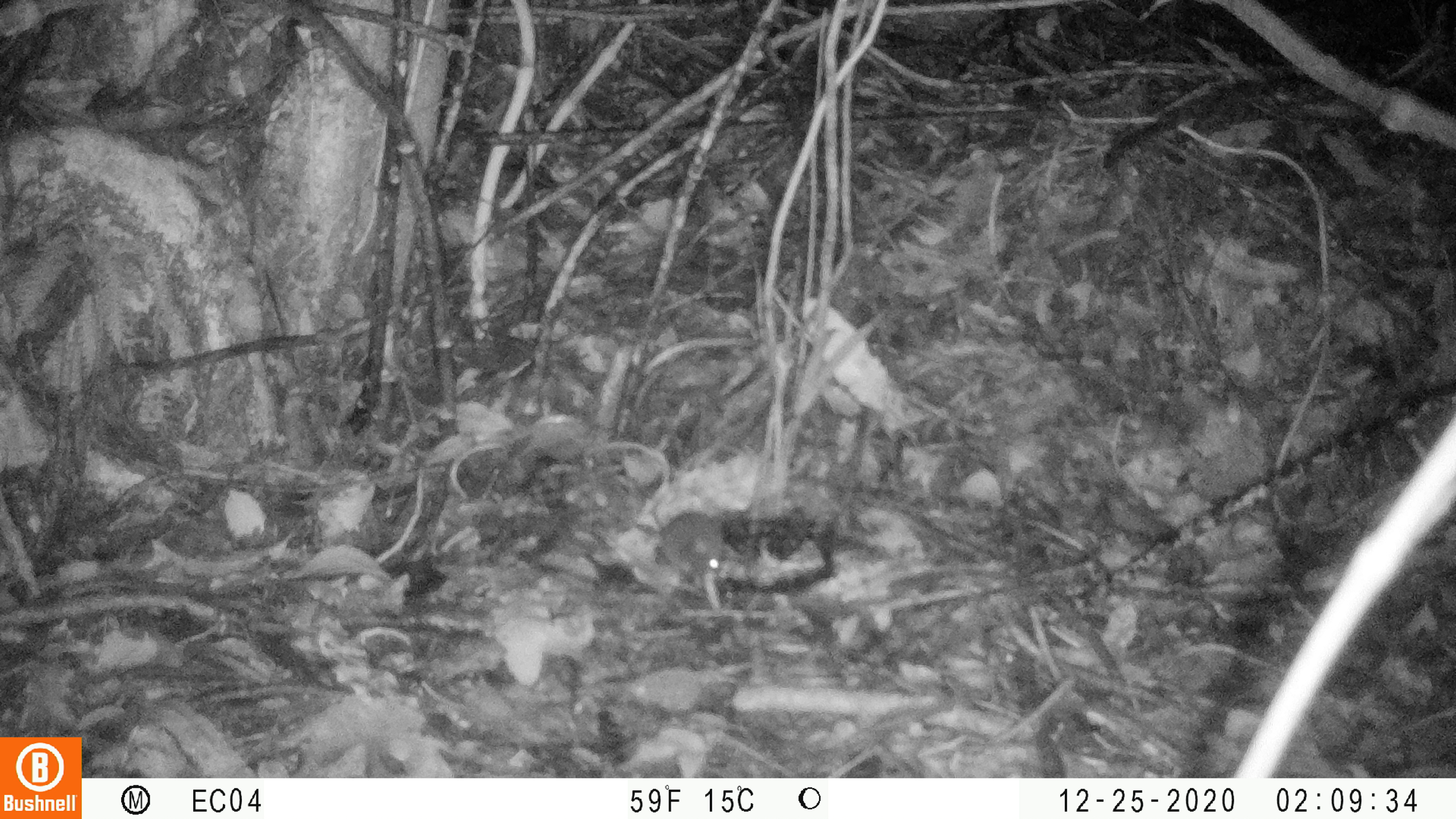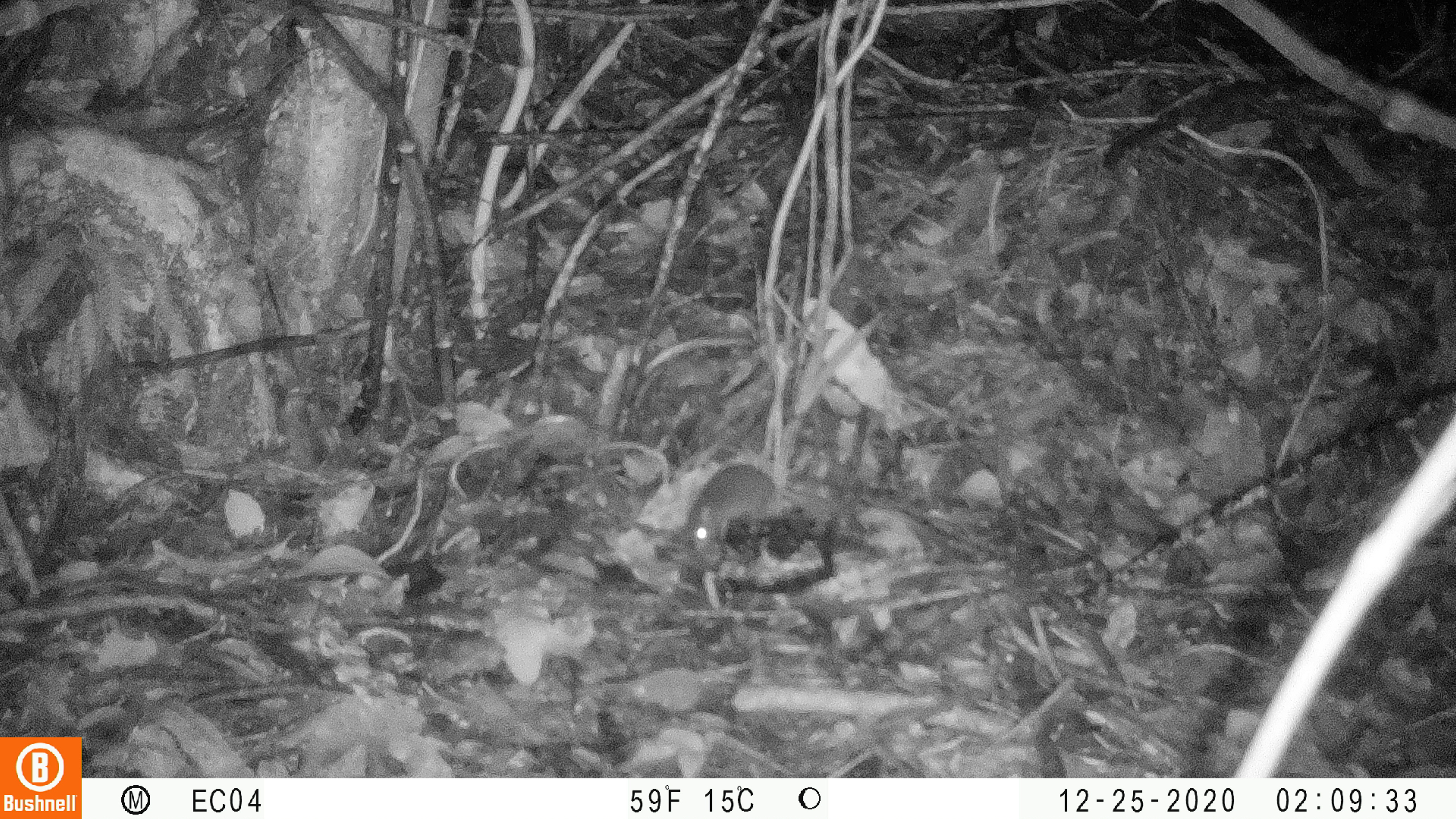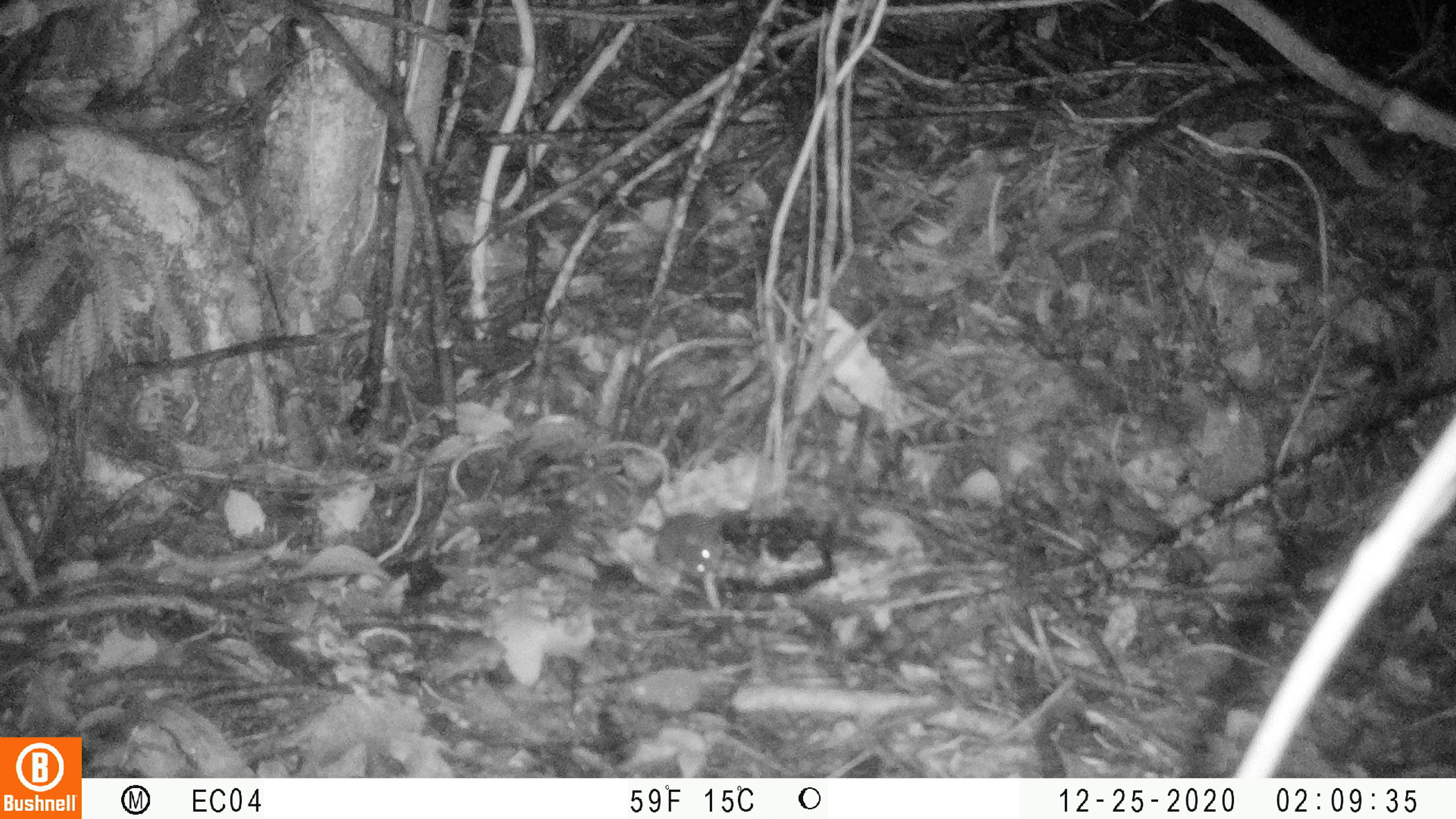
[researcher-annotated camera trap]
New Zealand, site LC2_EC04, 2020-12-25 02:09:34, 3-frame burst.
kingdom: Animalia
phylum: Chordata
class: Mammalia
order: Rodentia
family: Muridae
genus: Mus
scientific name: Mus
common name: mouse